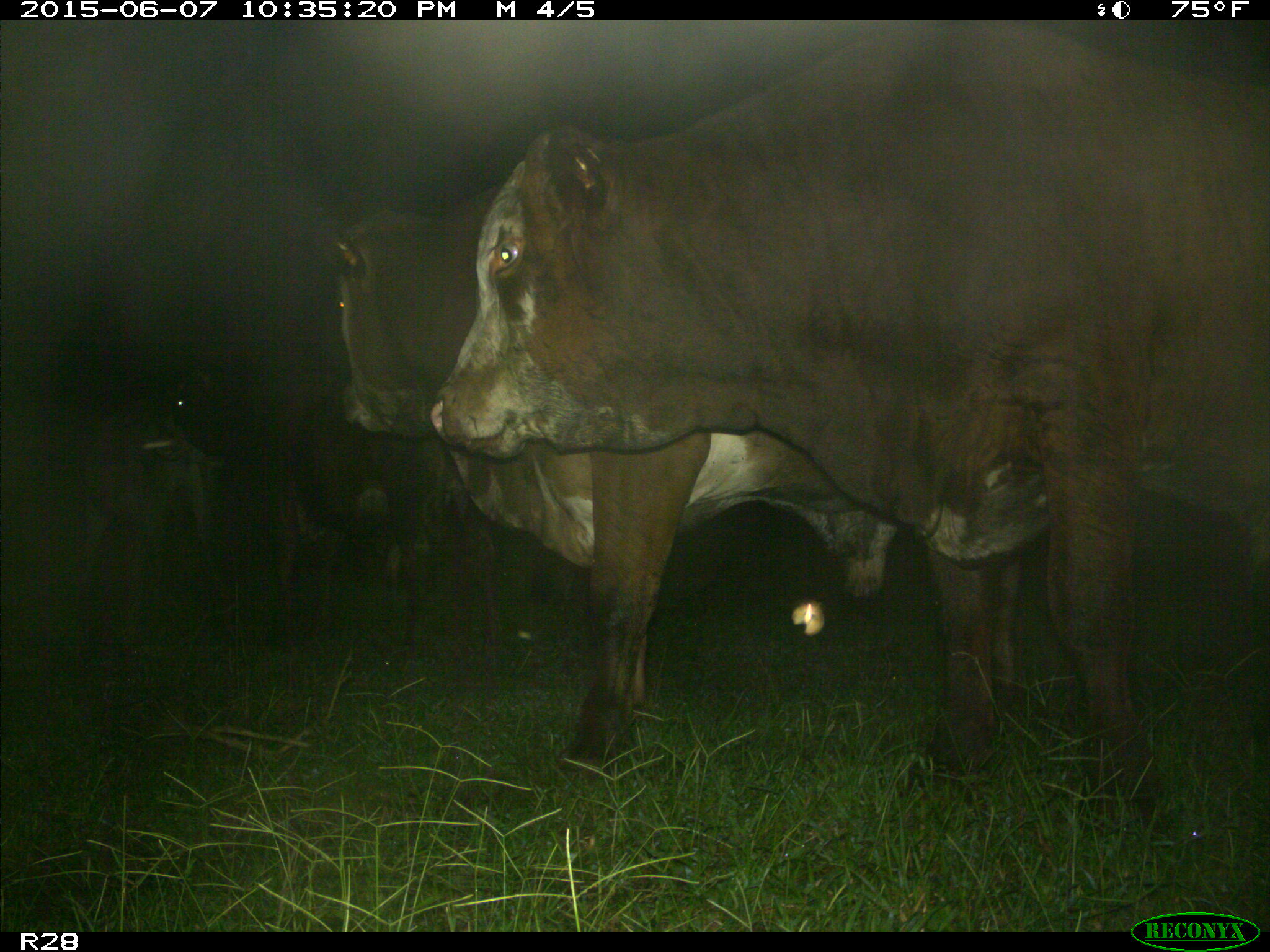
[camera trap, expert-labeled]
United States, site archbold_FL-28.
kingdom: Animalia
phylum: Chordata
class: Mammalia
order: Artiodactyla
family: Bovidae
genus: Bos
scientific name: Bos taurus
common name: domestic cow